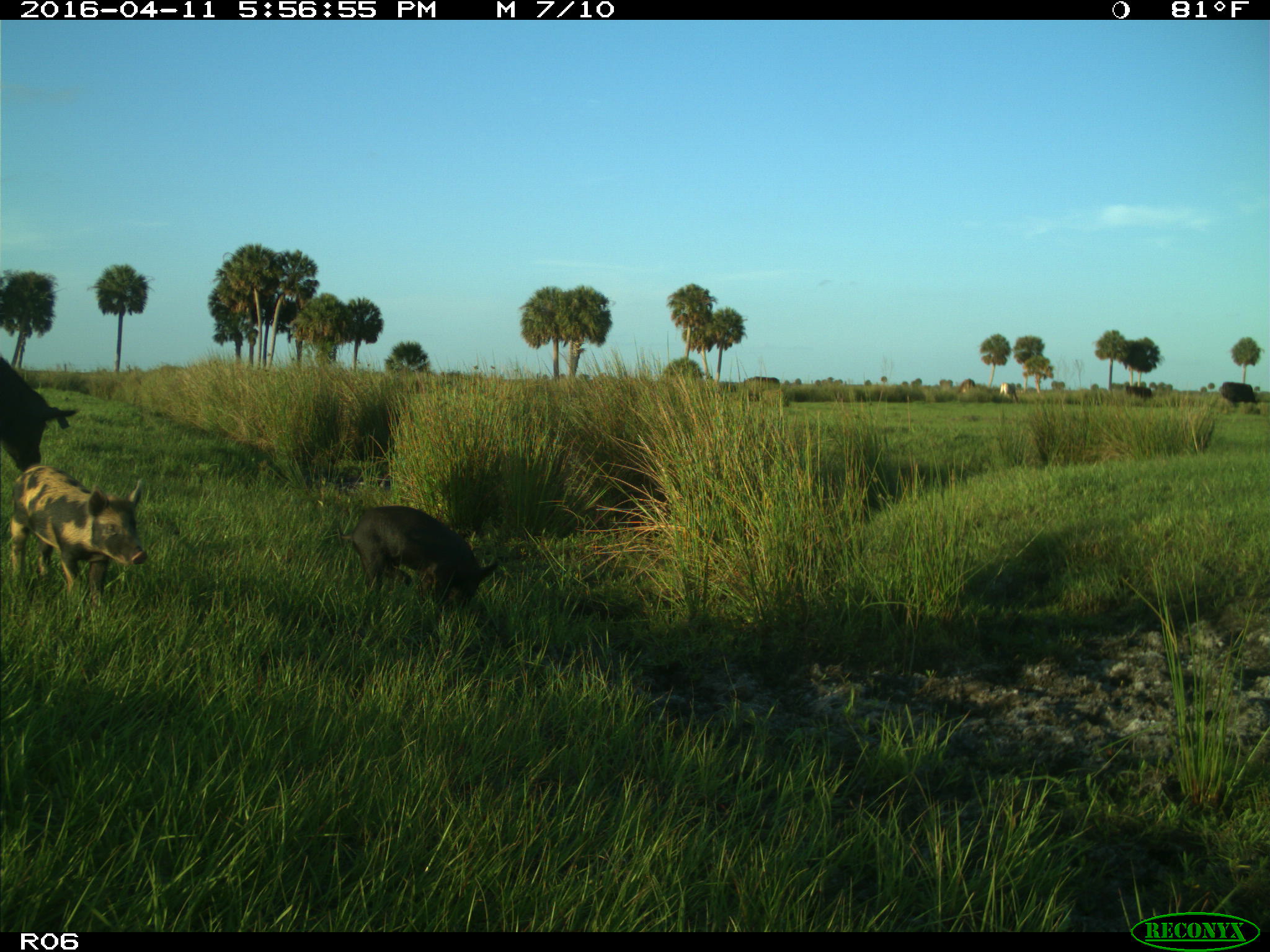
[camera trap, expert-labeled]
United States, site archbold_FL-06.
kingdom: Animalia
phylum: Chordata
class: Mammalia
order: Artiodactyla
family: Suidae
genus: Sus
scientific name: Sus scrofa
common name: wild boar